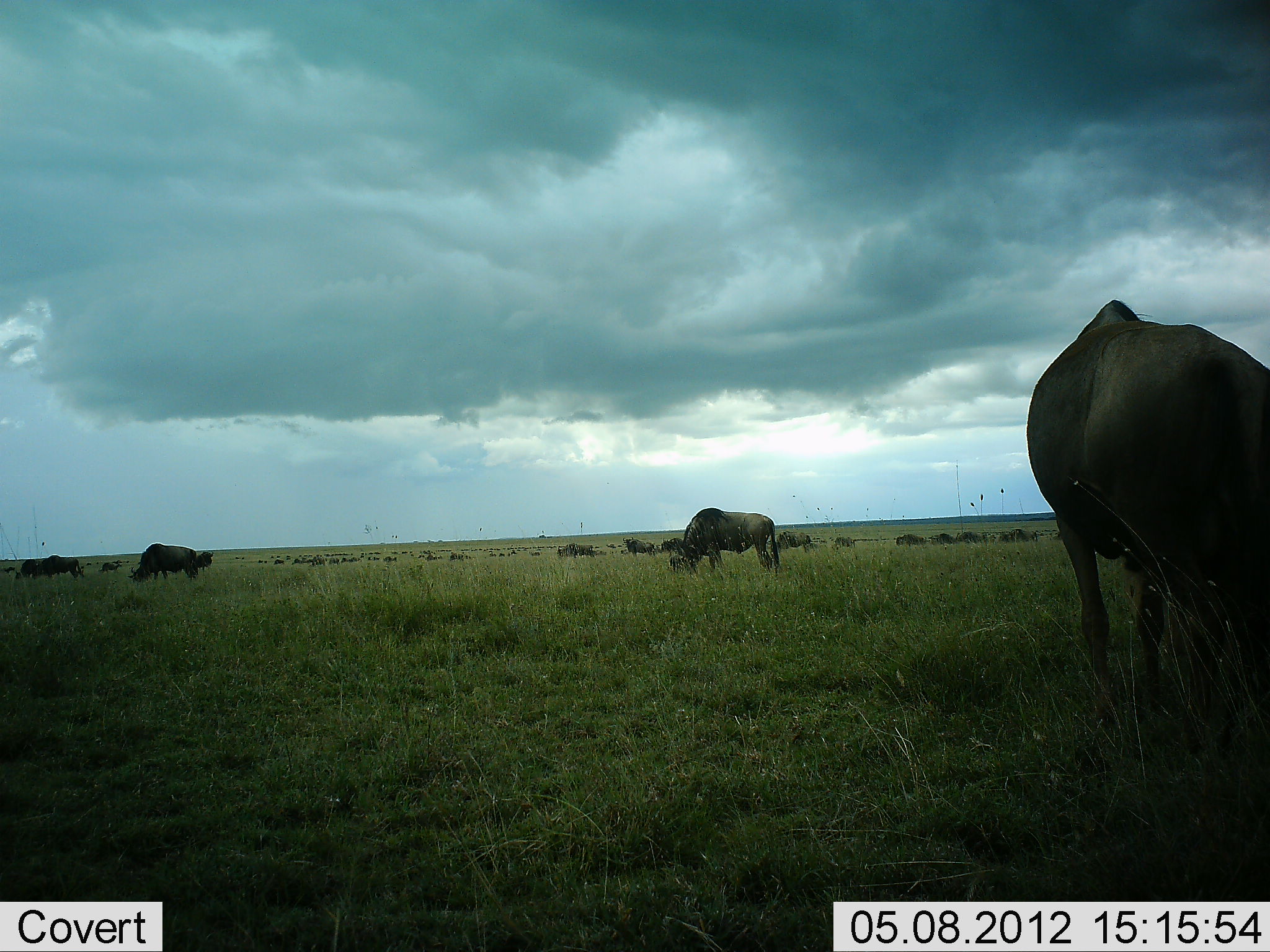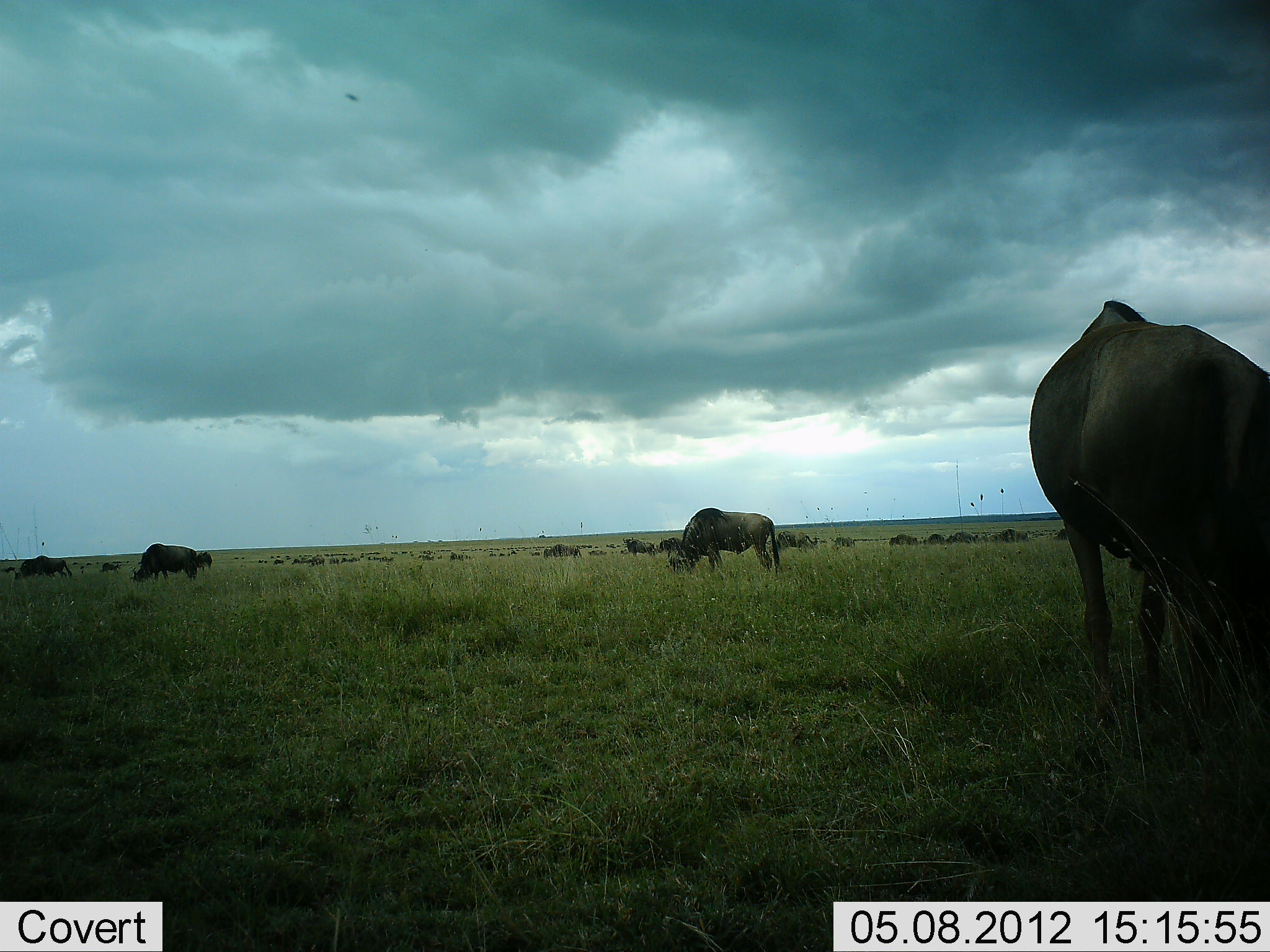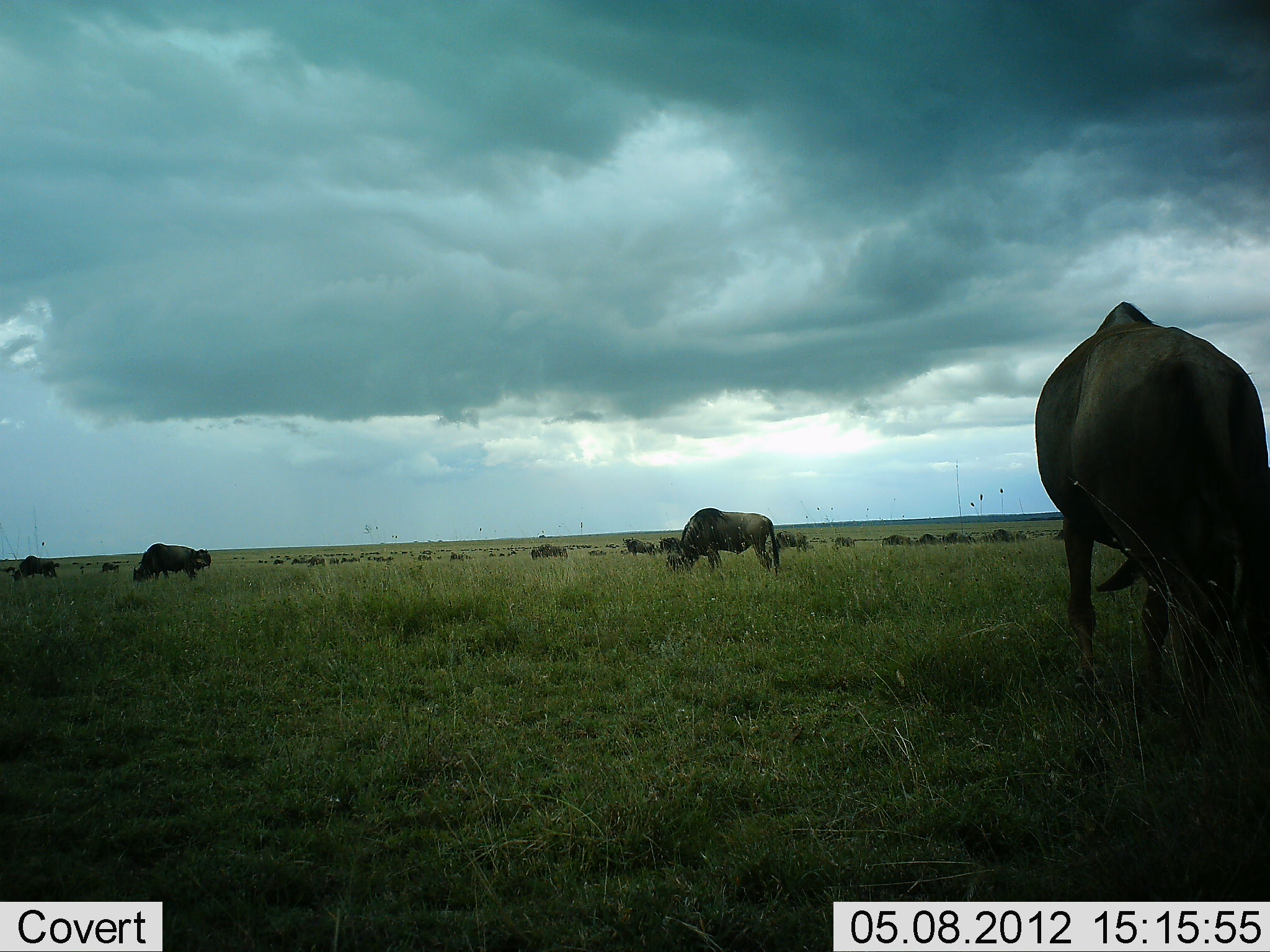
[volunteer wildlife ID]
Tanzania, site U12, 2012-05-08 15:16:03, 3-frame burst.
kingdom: Animalia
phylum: Chordata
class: Mammalia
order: Artiodactyla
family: Bovidae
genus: Connochaetes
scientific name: Connochaetes taurinus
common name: blue wildebeest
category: wildebeest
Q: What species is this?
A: Wildebeest (blue wildebeest) (Connochaetes taurinus).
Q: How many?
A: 11-50.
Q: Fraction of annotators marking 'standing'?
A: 50%.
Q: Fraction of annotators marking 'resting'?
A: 0%.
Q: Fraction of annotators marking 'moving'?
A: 40%.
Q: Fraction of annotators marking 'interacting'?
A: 10%.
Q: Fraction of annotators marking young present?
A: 0%.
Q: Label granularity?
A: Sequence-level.